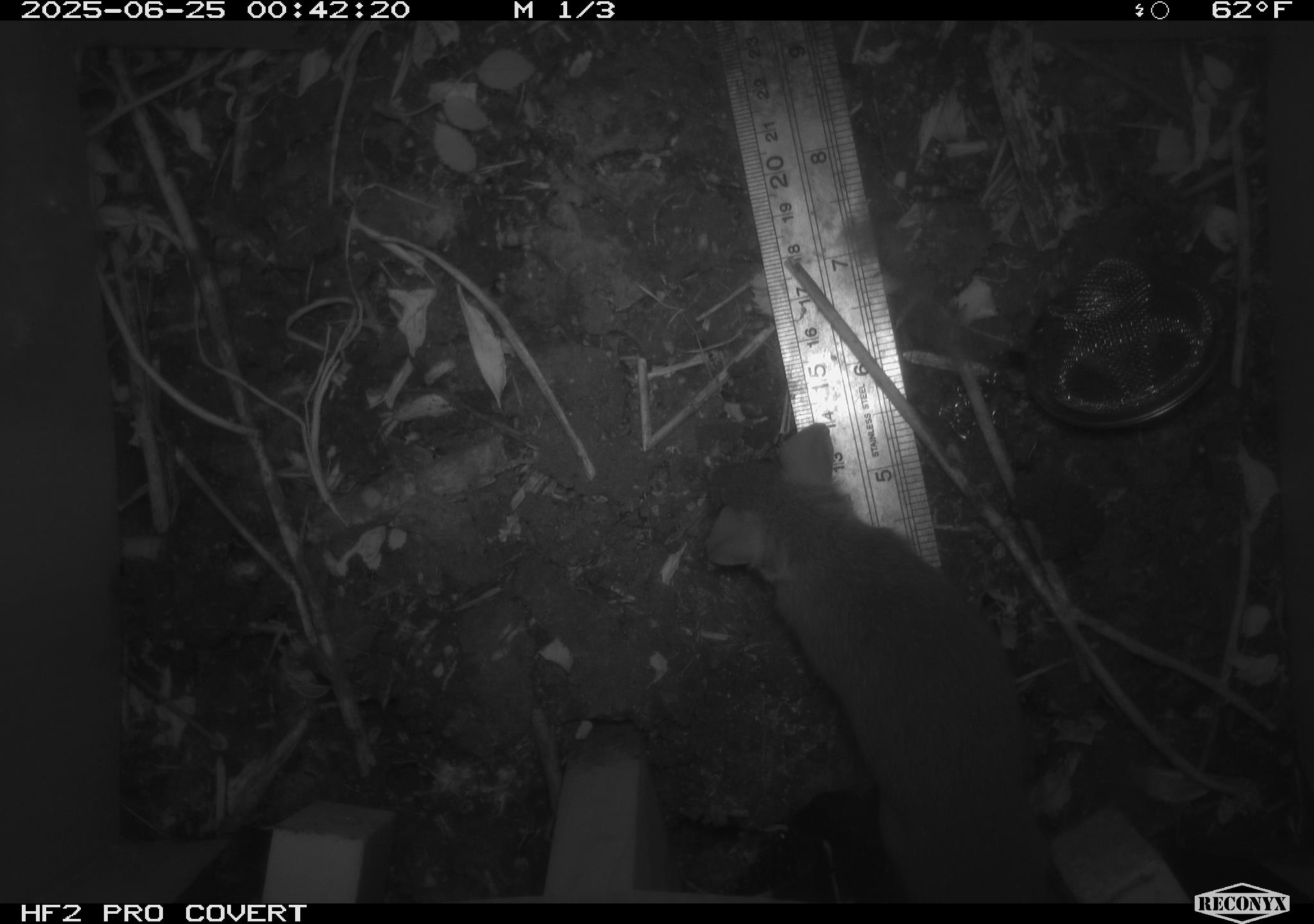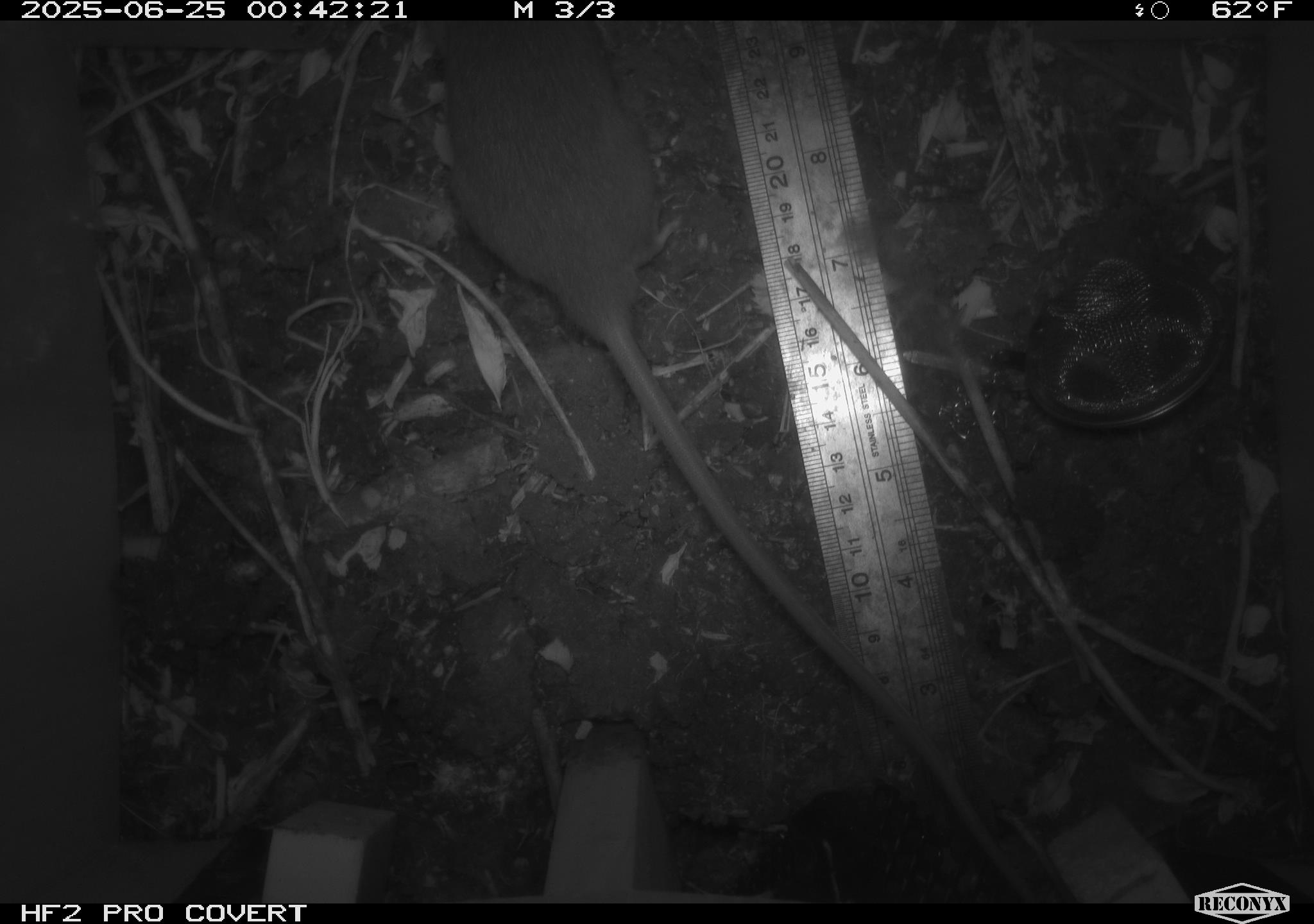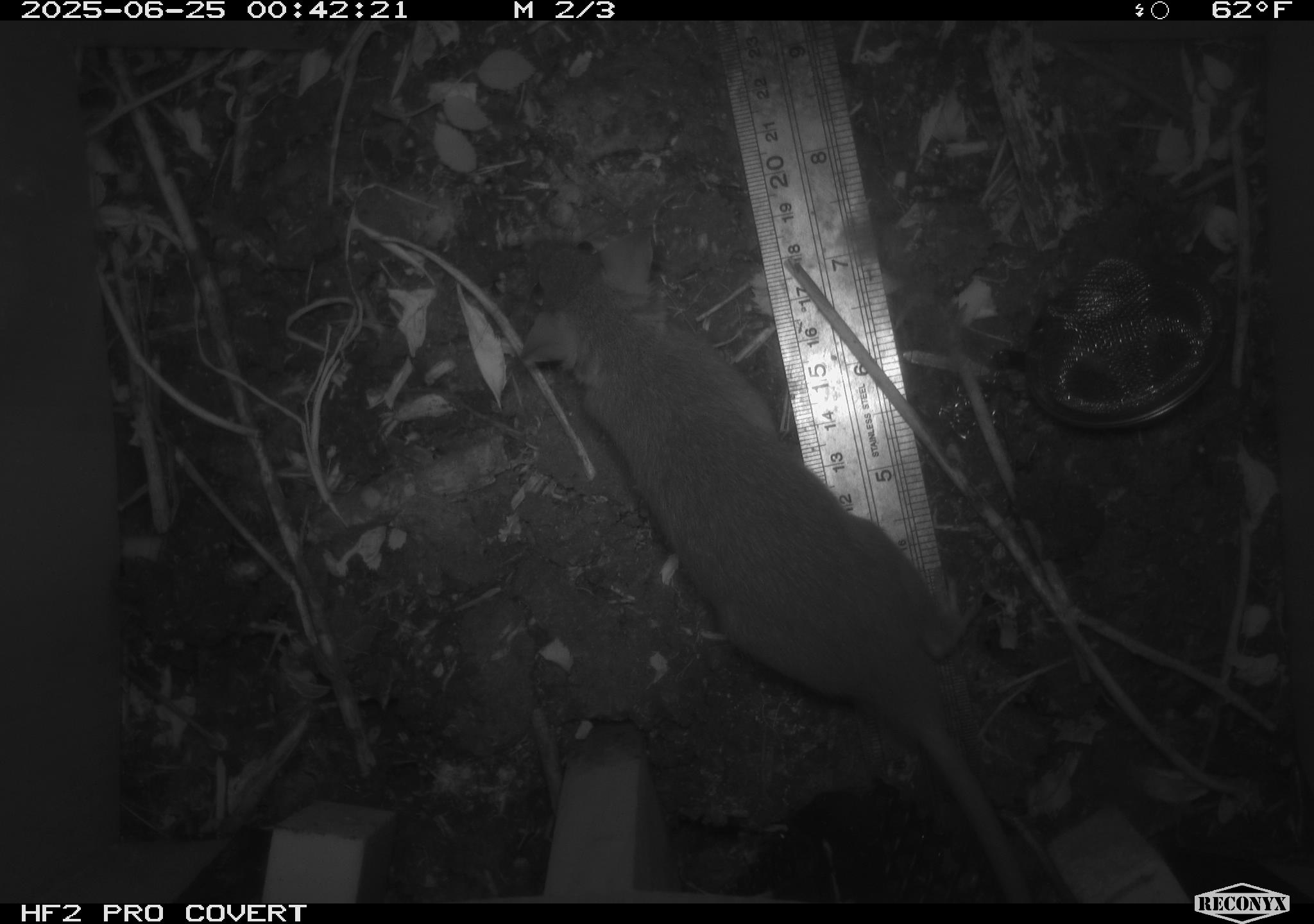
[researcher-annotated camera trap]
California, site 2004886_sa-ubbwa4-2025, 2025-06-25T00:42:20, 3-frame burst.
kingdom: Animalia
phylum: Chordata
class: Mammalia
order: Rodentia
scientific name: Rodentia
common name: rodent